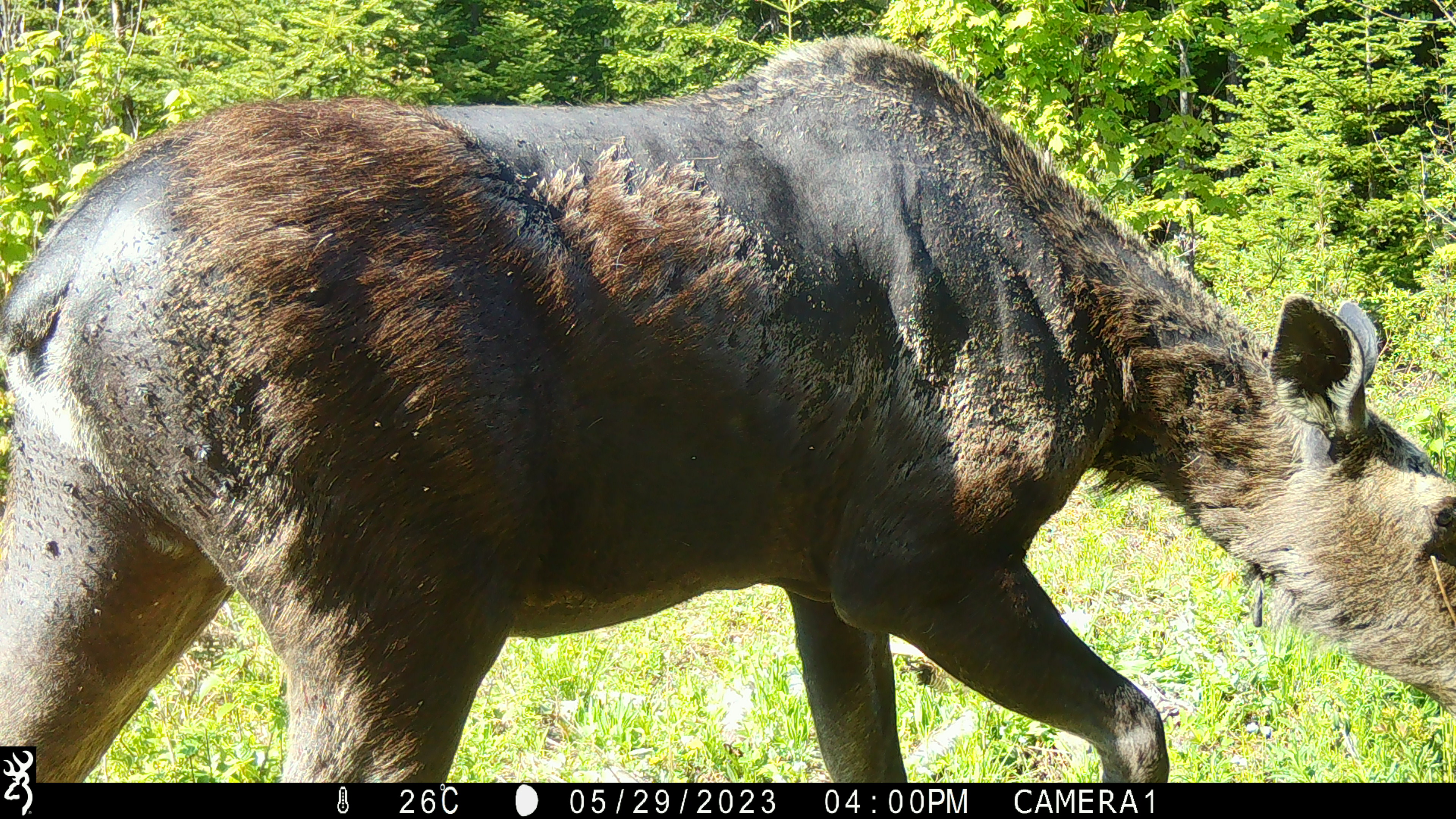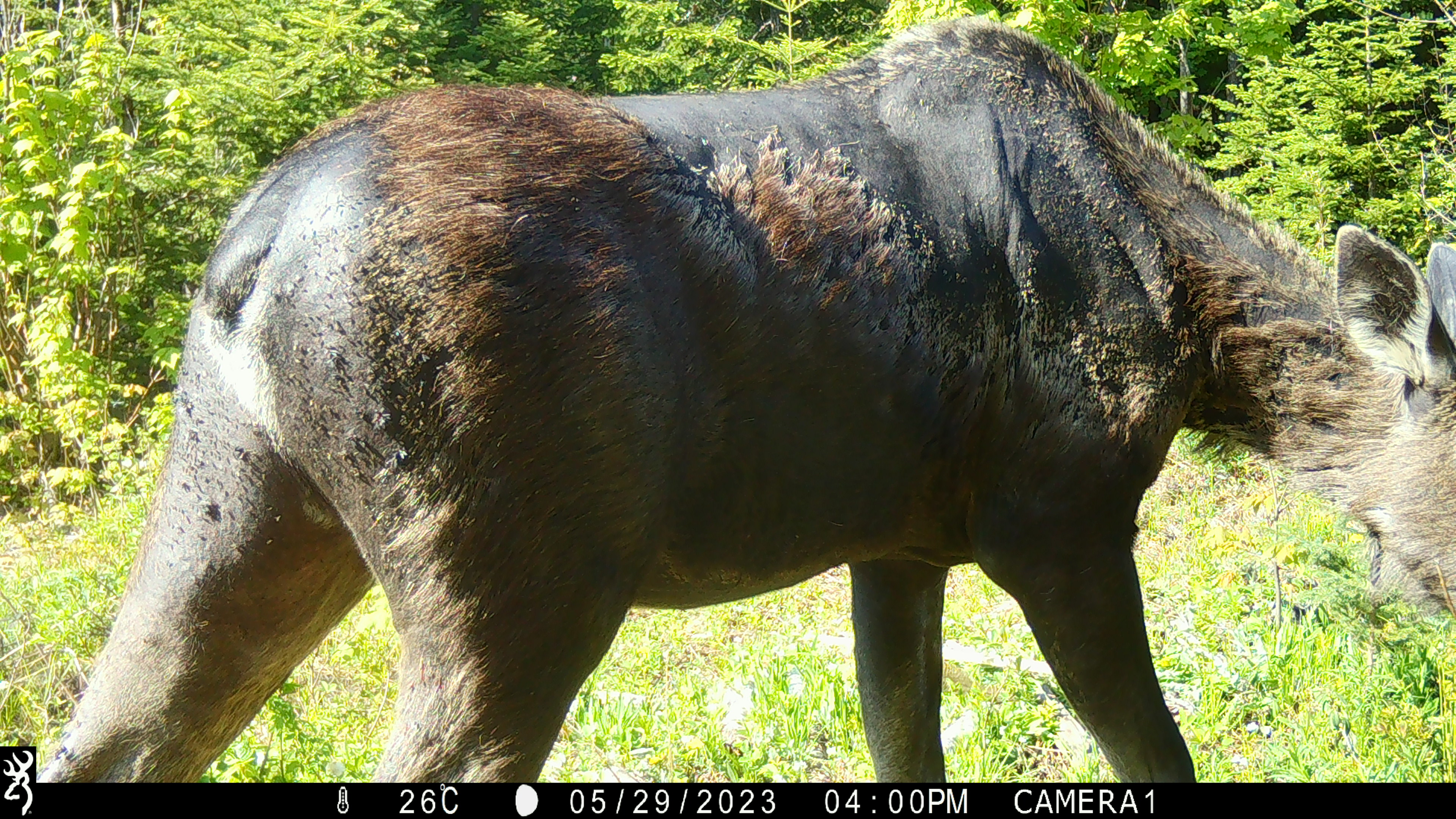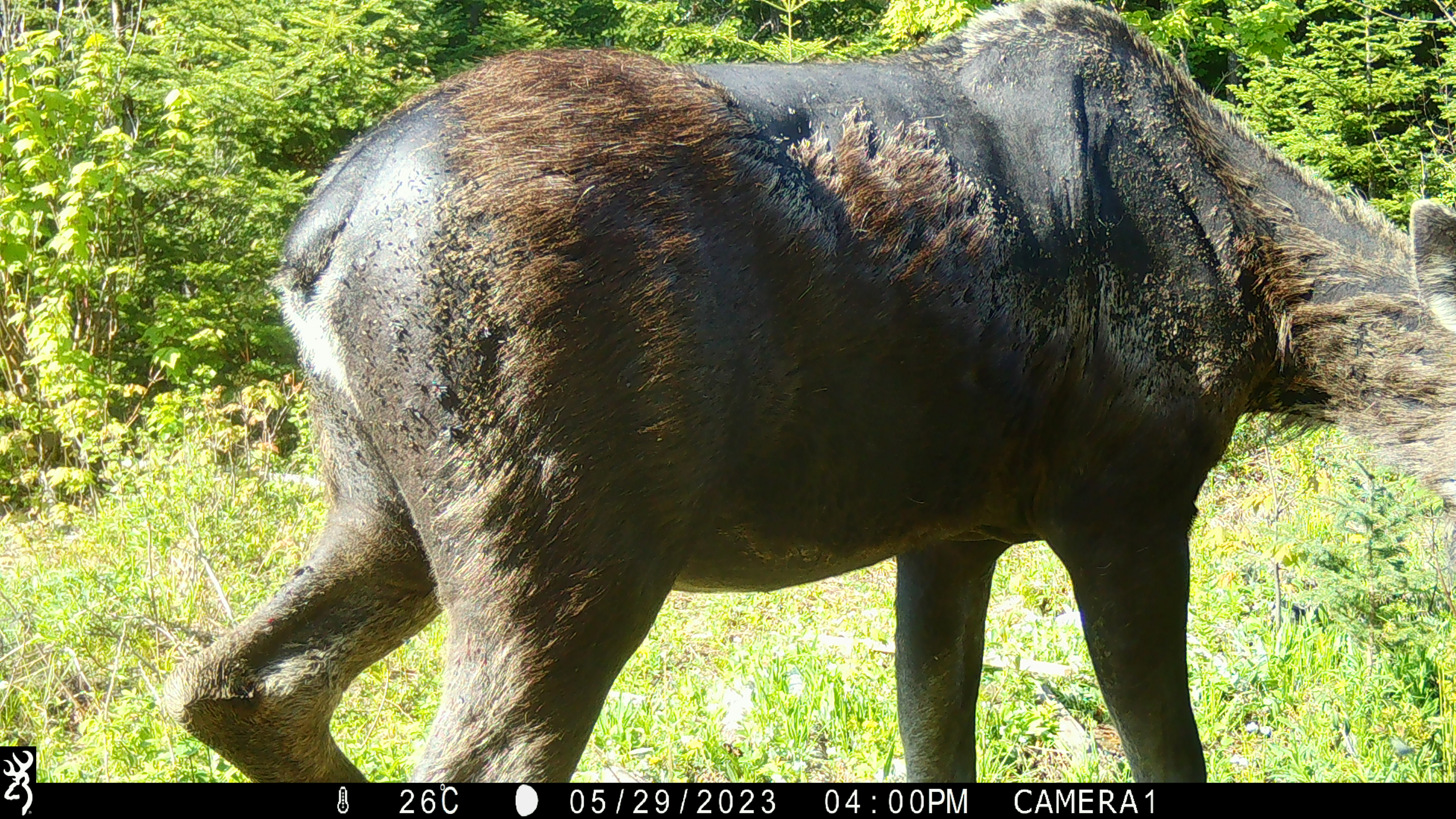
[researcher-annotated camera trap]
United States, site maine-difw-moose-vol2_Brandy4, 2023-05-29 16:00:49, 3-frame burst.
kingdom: Animalia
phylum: Chordata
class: Mammalia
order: Artiodactyla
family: Cervidae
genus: Alces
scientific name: Alces alces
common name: moose